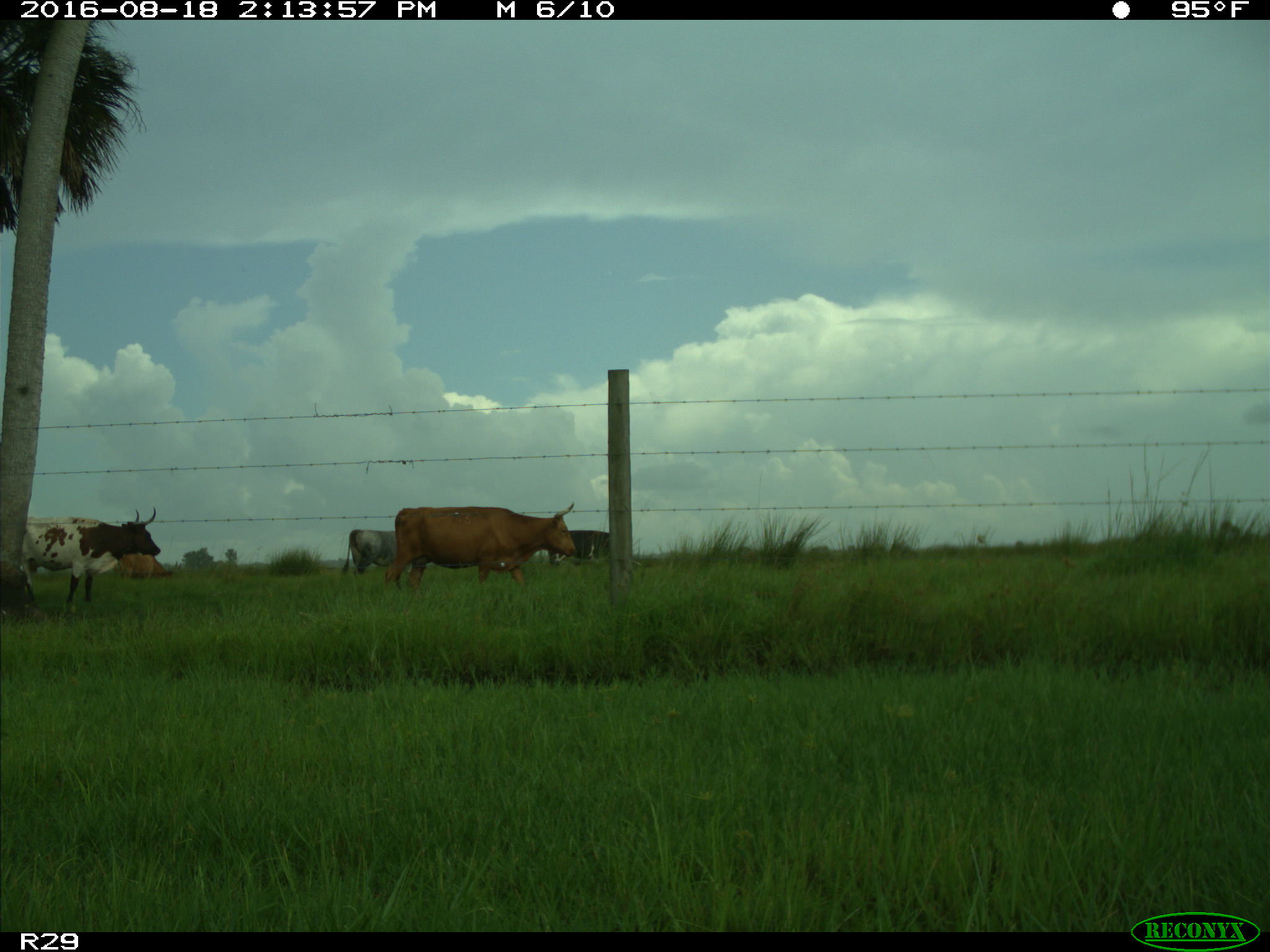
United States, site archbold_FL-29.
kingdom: Animalia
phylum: Chordata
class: Mammalia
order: Artiodactyla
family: Bovidae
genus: Bos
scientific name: Bos taurus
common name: domestic cow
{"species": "Bos taurus (domestic cow)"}